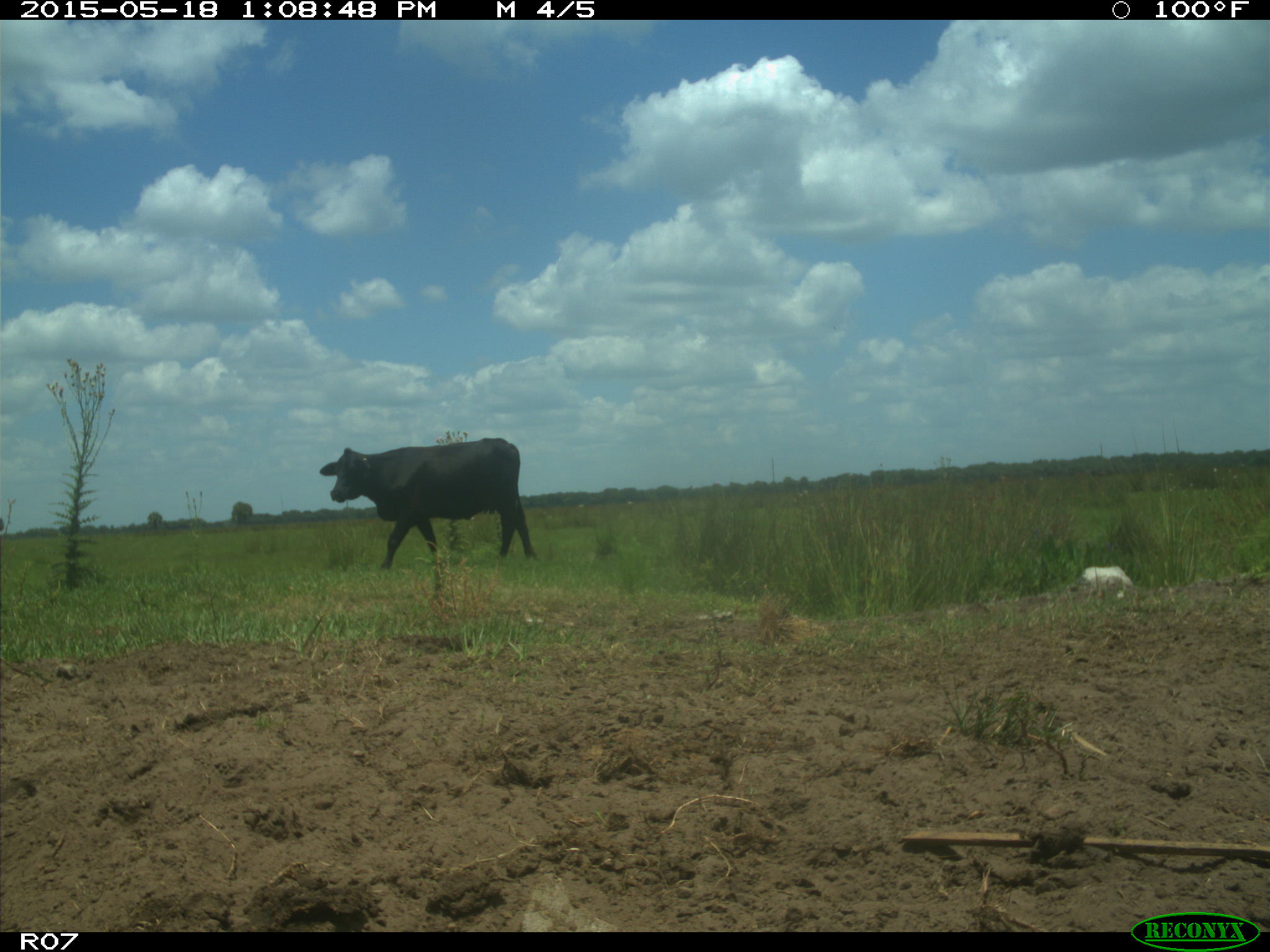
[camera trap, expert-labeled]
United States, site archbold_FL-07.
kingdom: Animalia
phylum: Chordata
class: Mammalia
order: Artiodactyla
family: Bovidae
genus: Bos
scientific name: Bos taurus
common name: domestic cow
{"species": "Bos taurus (domestic cow)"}